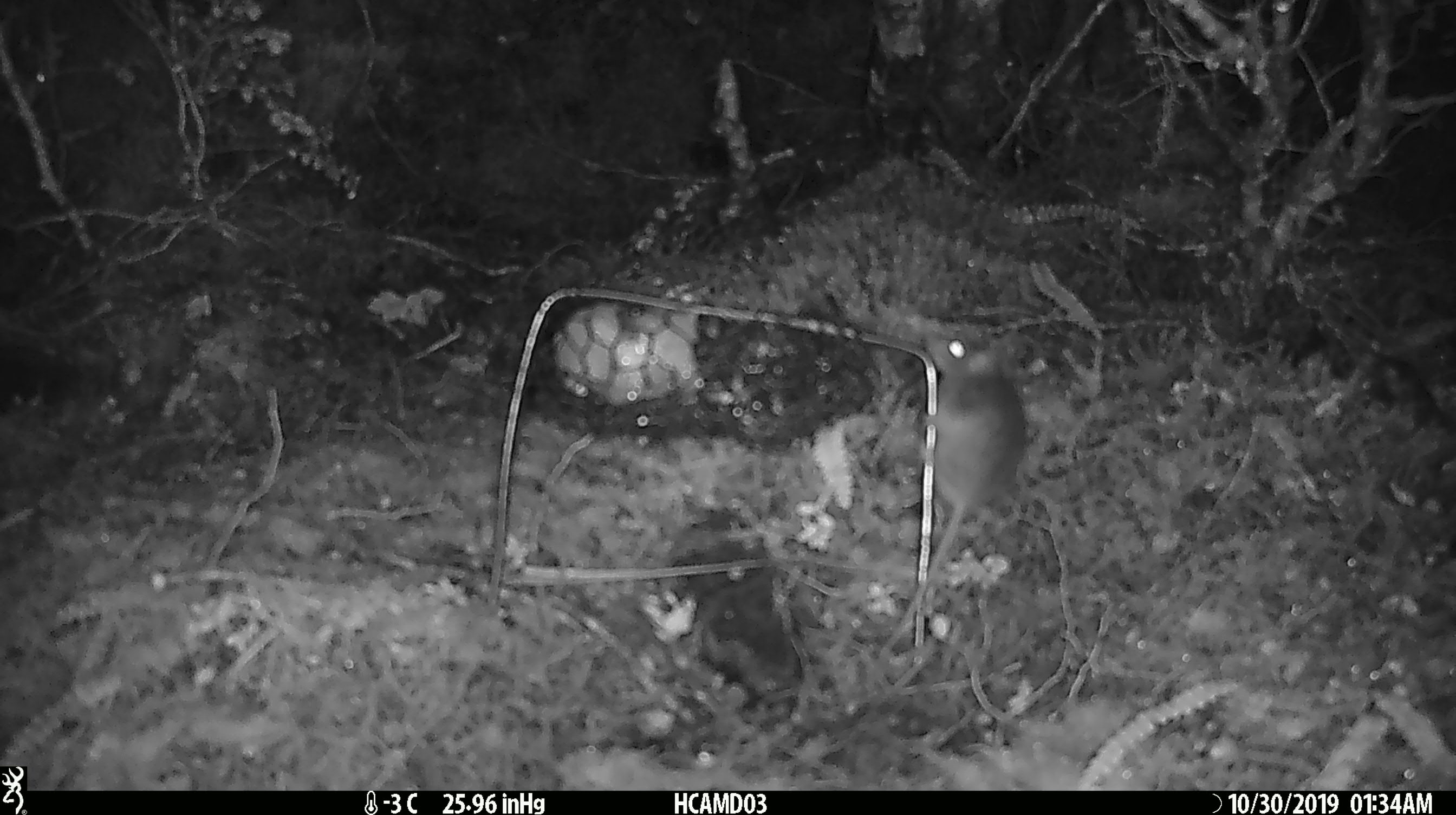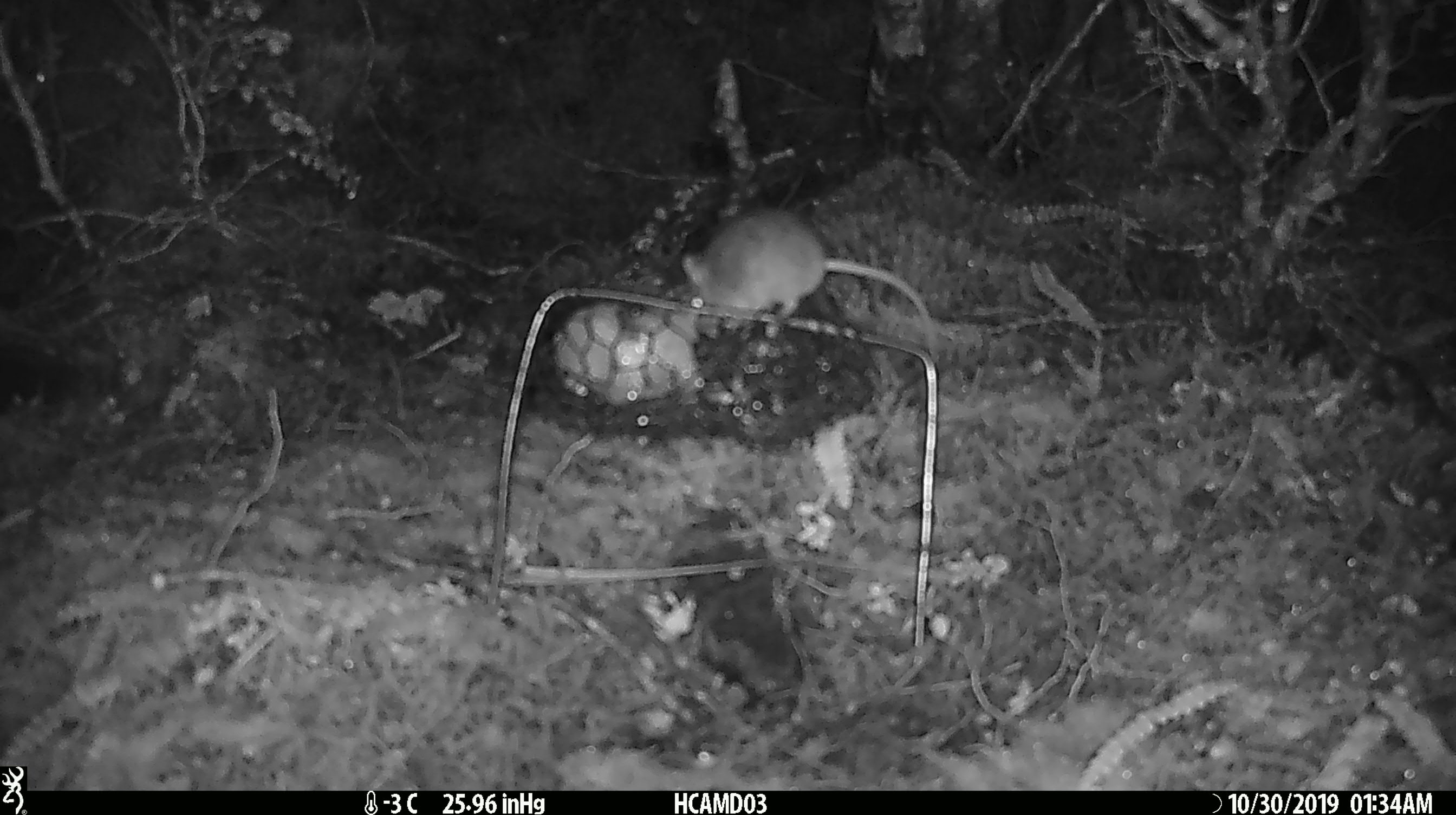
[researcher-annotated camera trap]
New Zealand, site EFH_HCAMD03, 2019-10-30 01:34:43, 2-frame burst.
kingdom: Animalia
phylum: Chordata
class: Mammalia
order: Rodentia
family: Muridae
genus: Mus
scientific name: Mus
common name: mouse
Mouse (Mus).